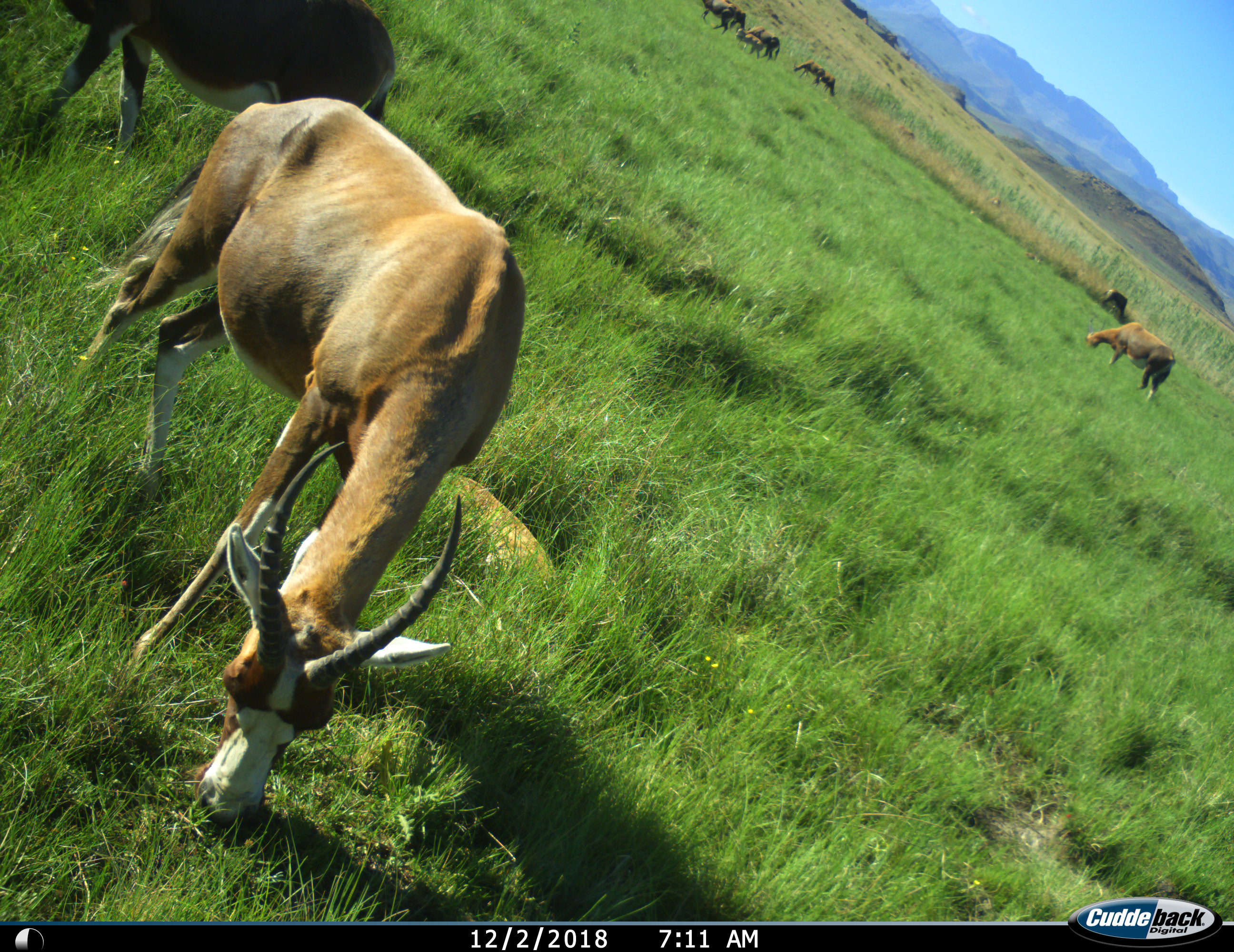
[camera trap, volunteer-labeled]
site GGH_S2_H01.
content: unidentified animal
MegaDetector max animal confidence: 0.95